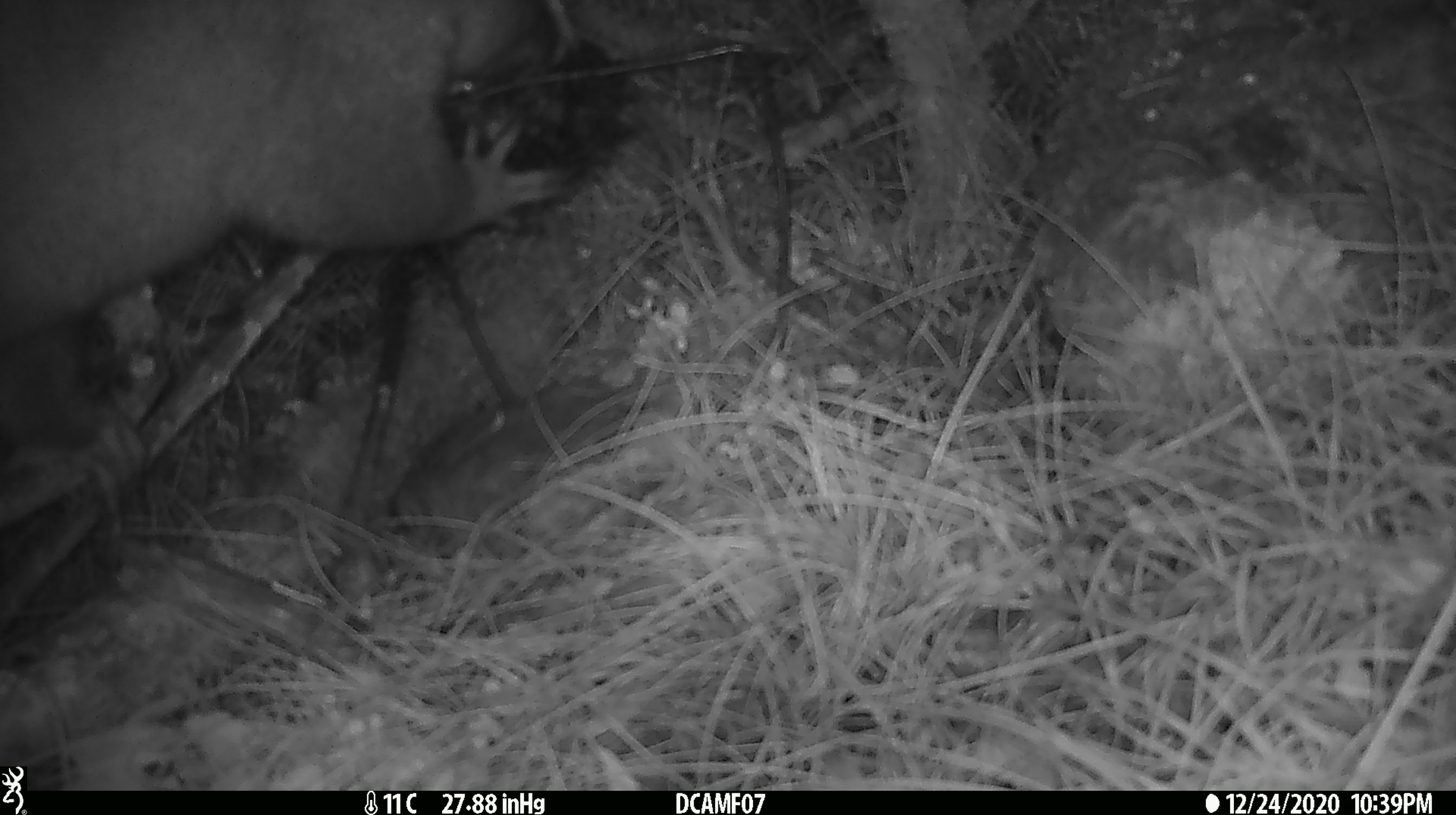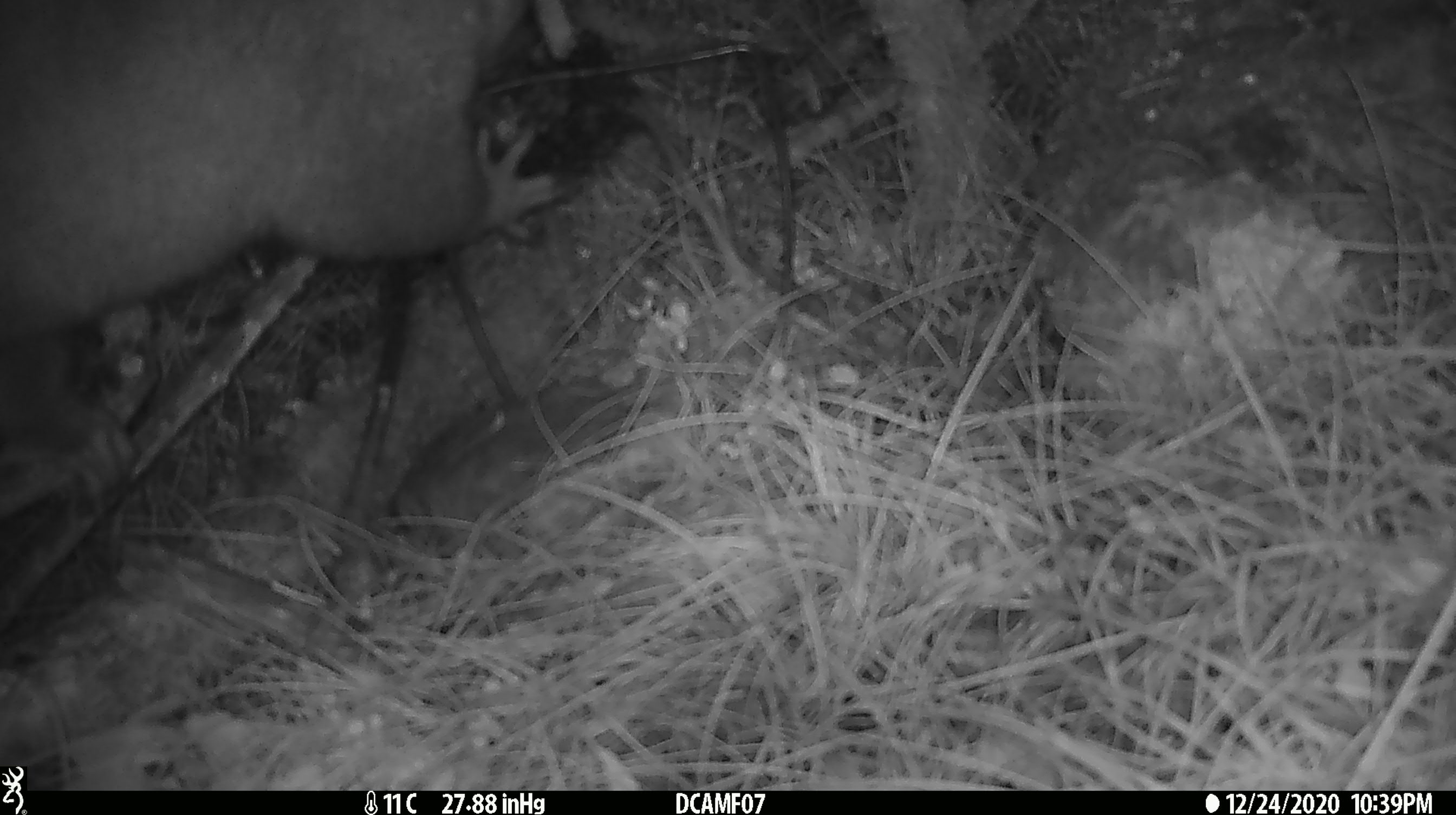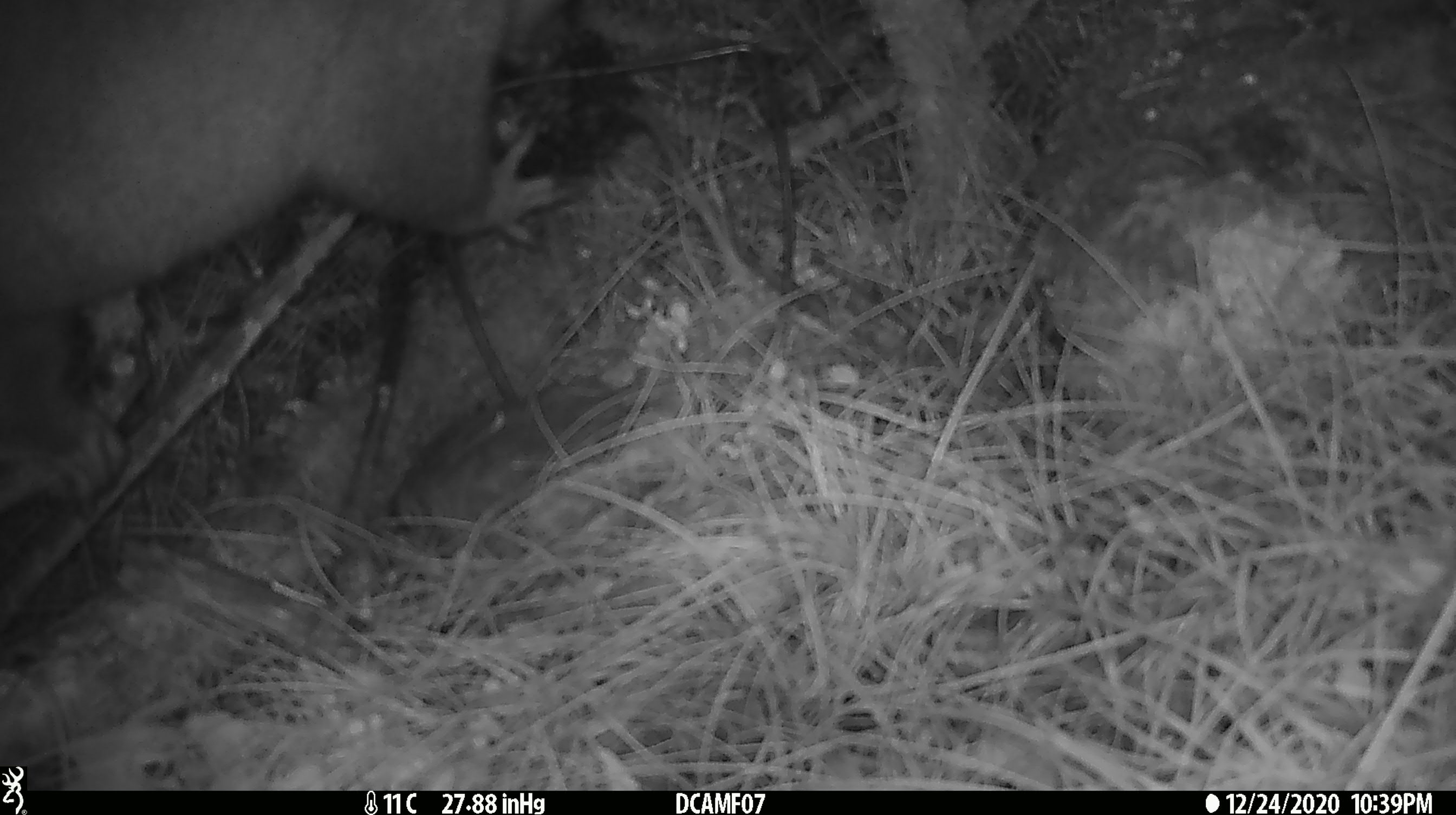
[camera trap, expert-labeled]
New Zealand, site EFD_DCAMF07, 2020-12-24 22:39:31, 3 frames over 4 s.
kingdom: Animalia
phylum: Chordata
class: Mammalia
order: Diprotodontia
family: Phalangeridae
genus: Trichosurus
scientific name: Trichosurus vulpecula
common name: common brushtail possum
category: possum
Possum (common brushtail possum) (Trichosurus vulpecula).